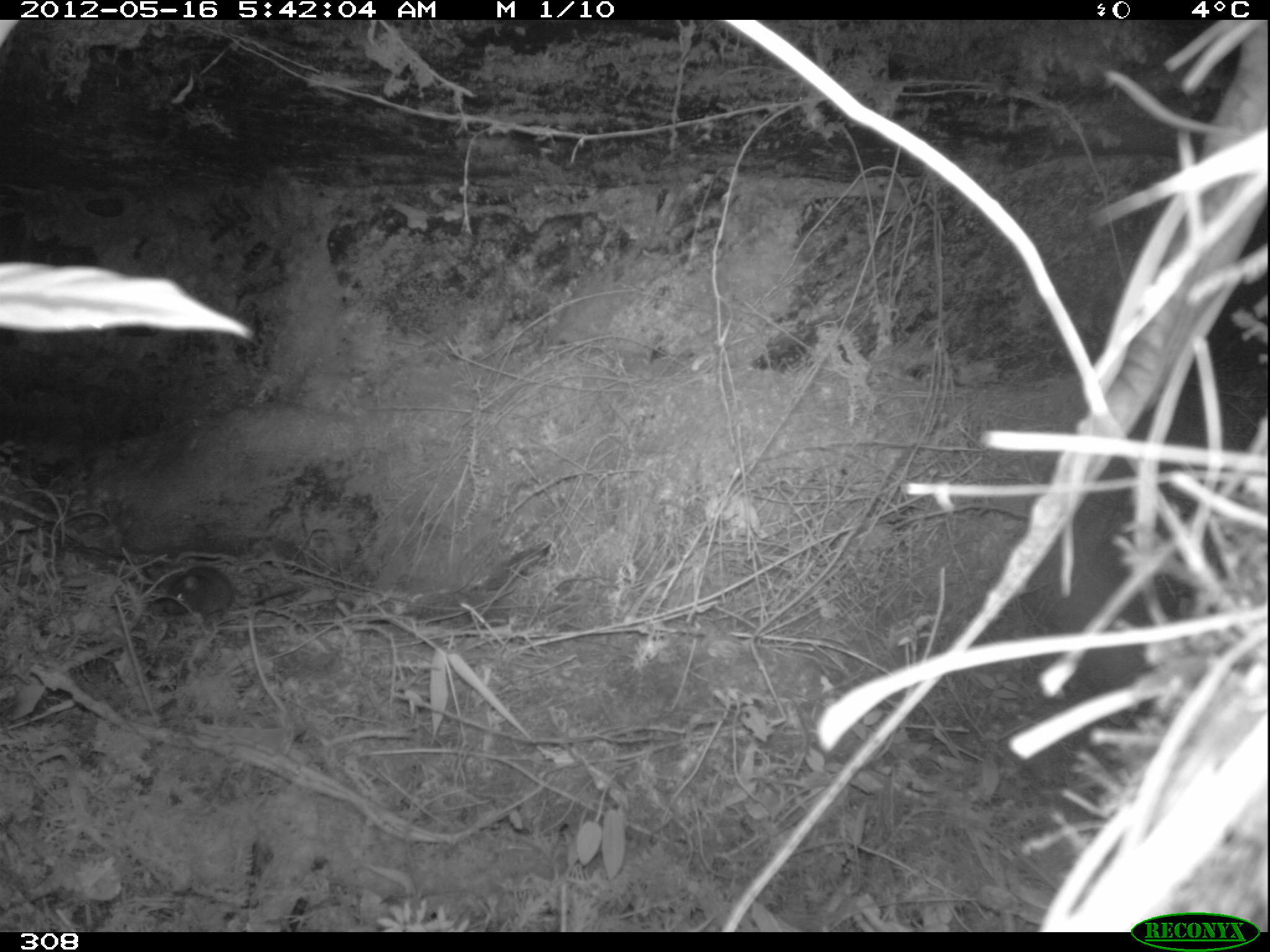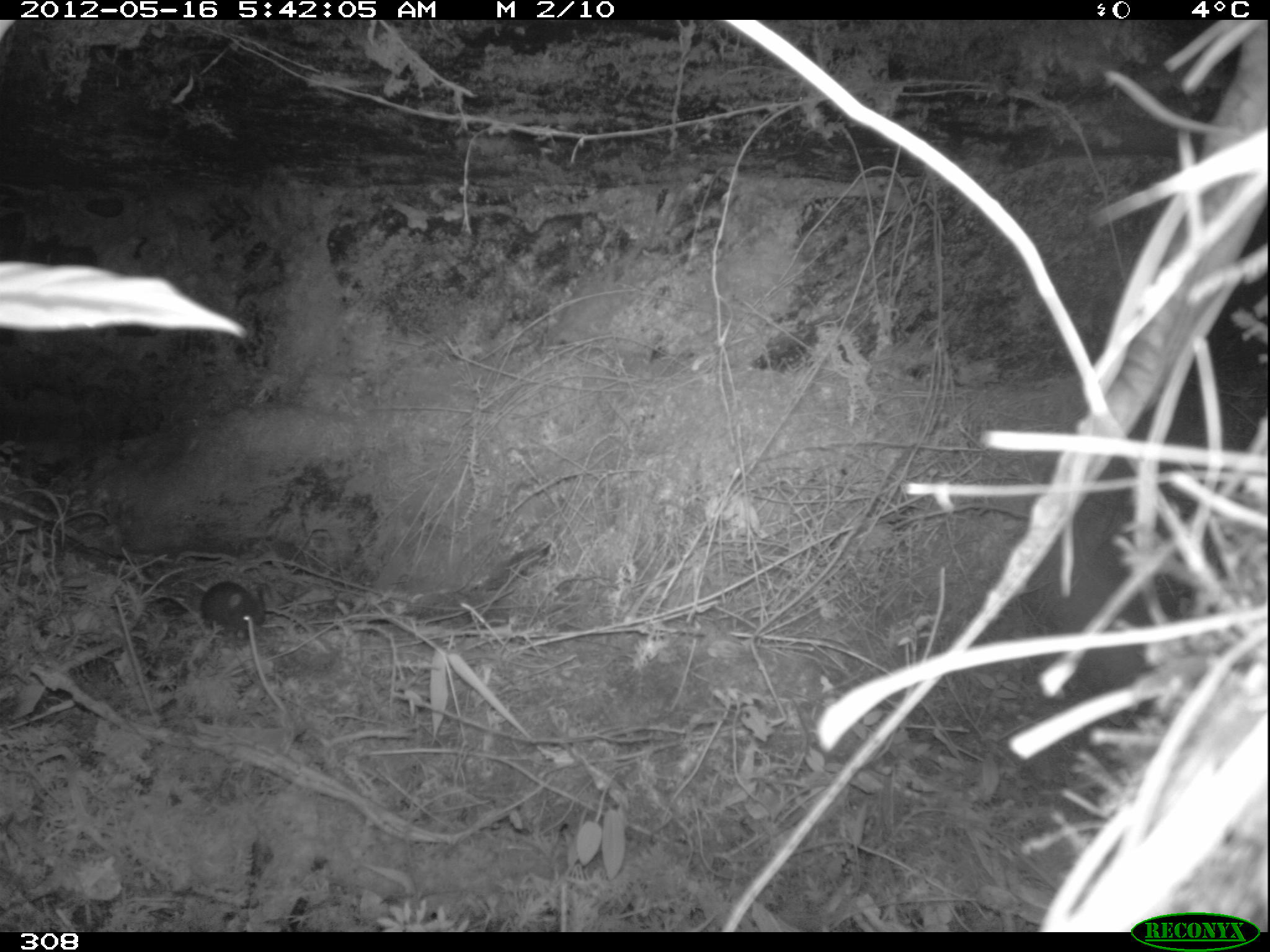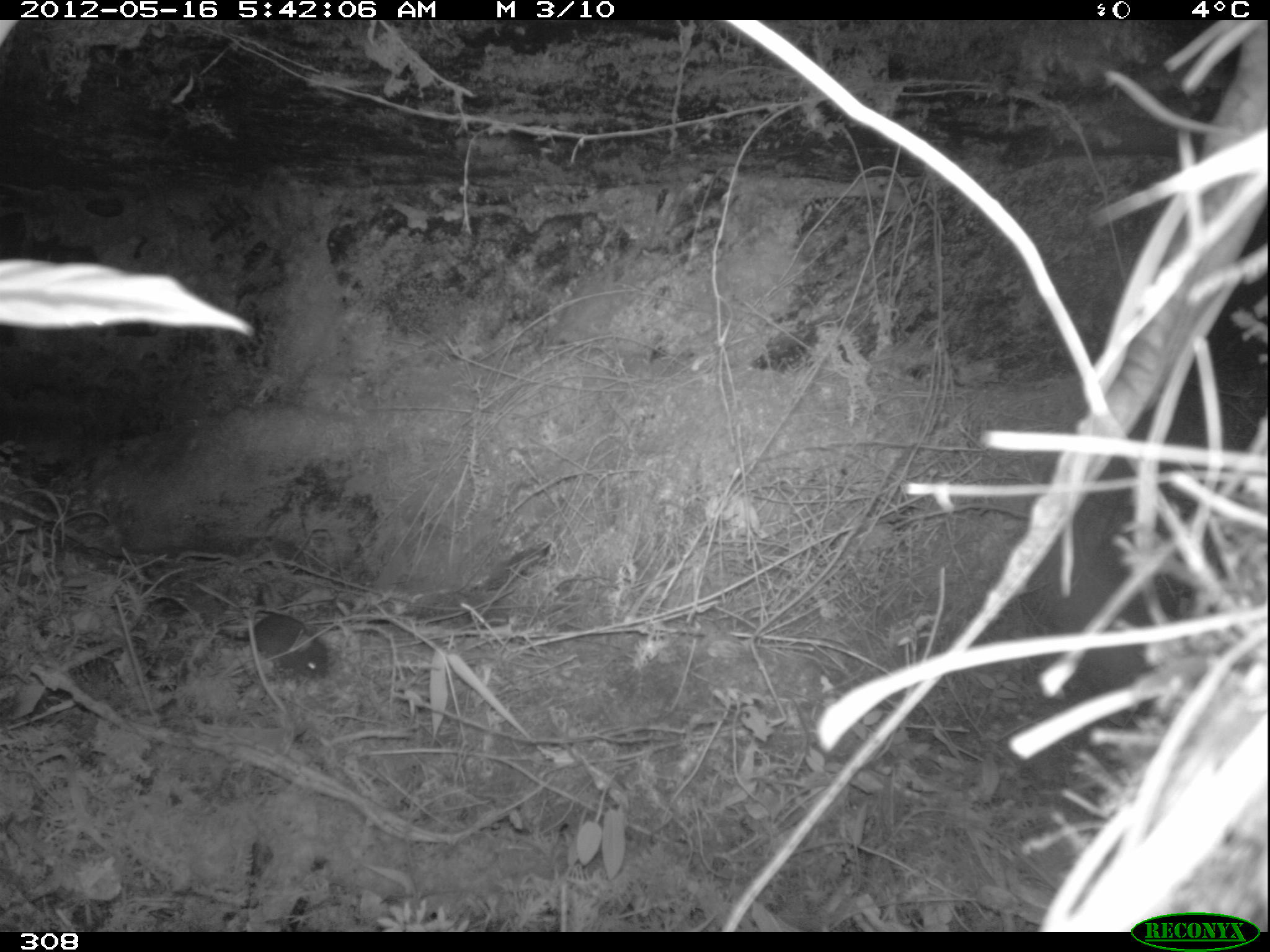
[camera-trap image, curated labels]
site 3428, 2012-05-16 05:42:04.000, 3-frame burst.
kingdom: Animalia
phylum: Chordata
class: Mammalia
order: Rodentia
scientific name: Rodentia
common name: rodents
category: unknown rodent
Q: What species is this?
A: Unknown rodent (rodents) (Rodentia).